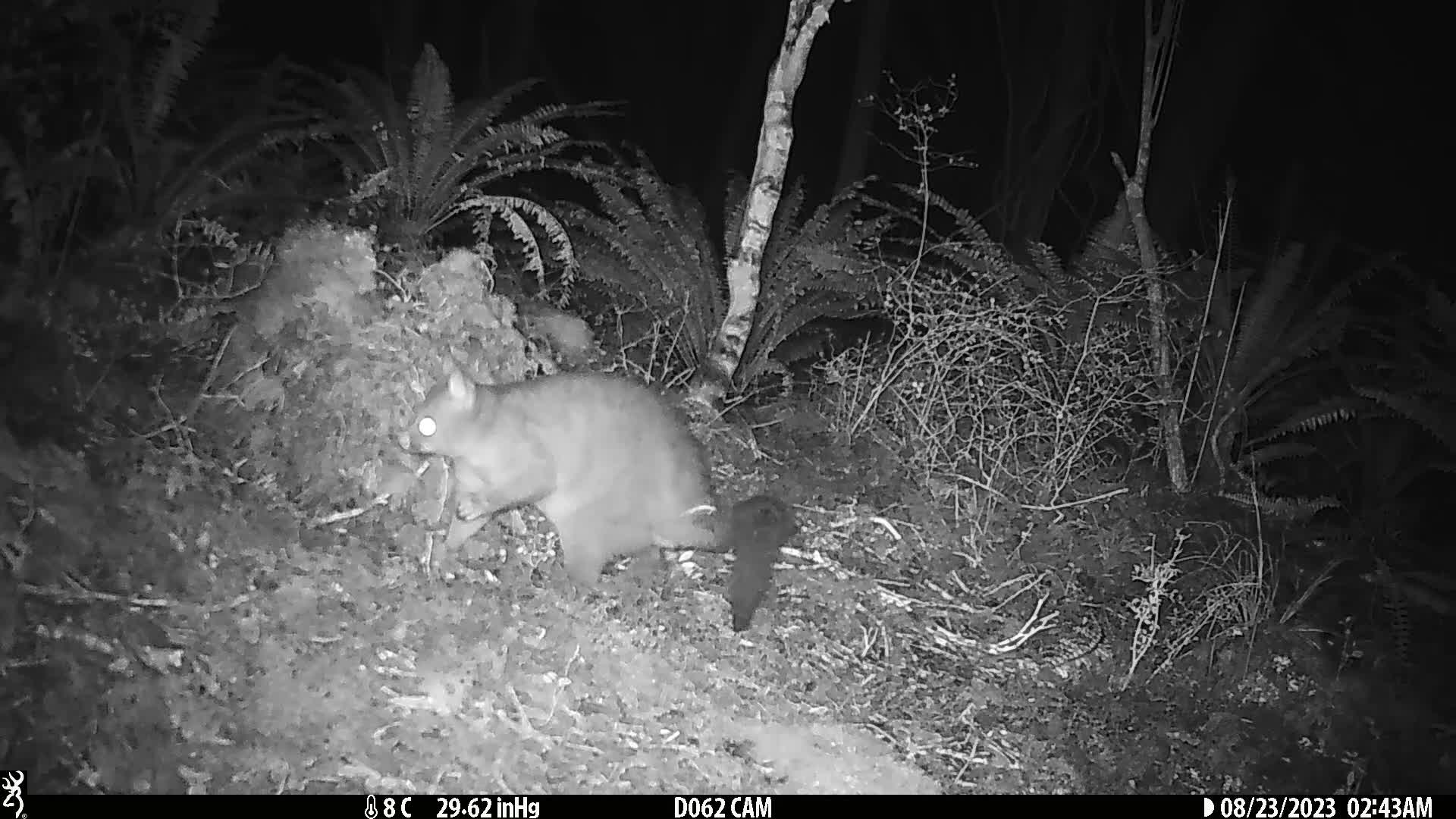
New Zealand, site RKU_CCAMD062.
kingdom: Animalia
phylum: Chordata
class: Mammalia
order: Diprotodontia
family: Phalangeridae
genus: Trichosurus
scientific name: Trichosurus vulpecula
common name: common brushtail possum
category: possum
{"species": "possum (common brushtail possum) (Trichosurus vulpecula)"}